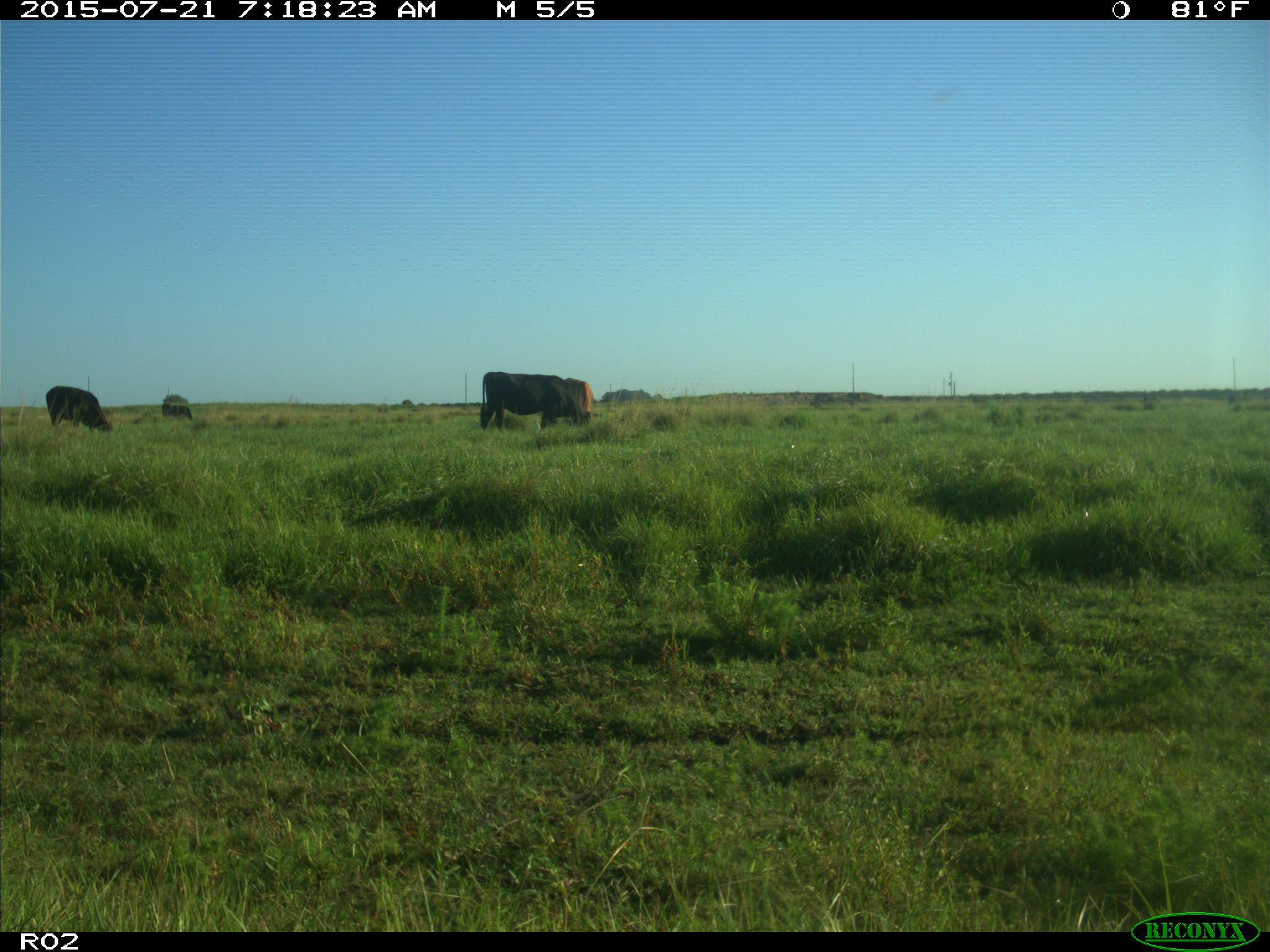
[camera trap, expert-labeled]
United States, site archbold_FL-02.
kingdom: Animalia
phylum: Chordata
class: Mammalia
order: Artiodactyla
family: Bovidae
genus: Bos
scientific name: Bos taurus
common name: domestic cow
Bos taurus (domestic cow).